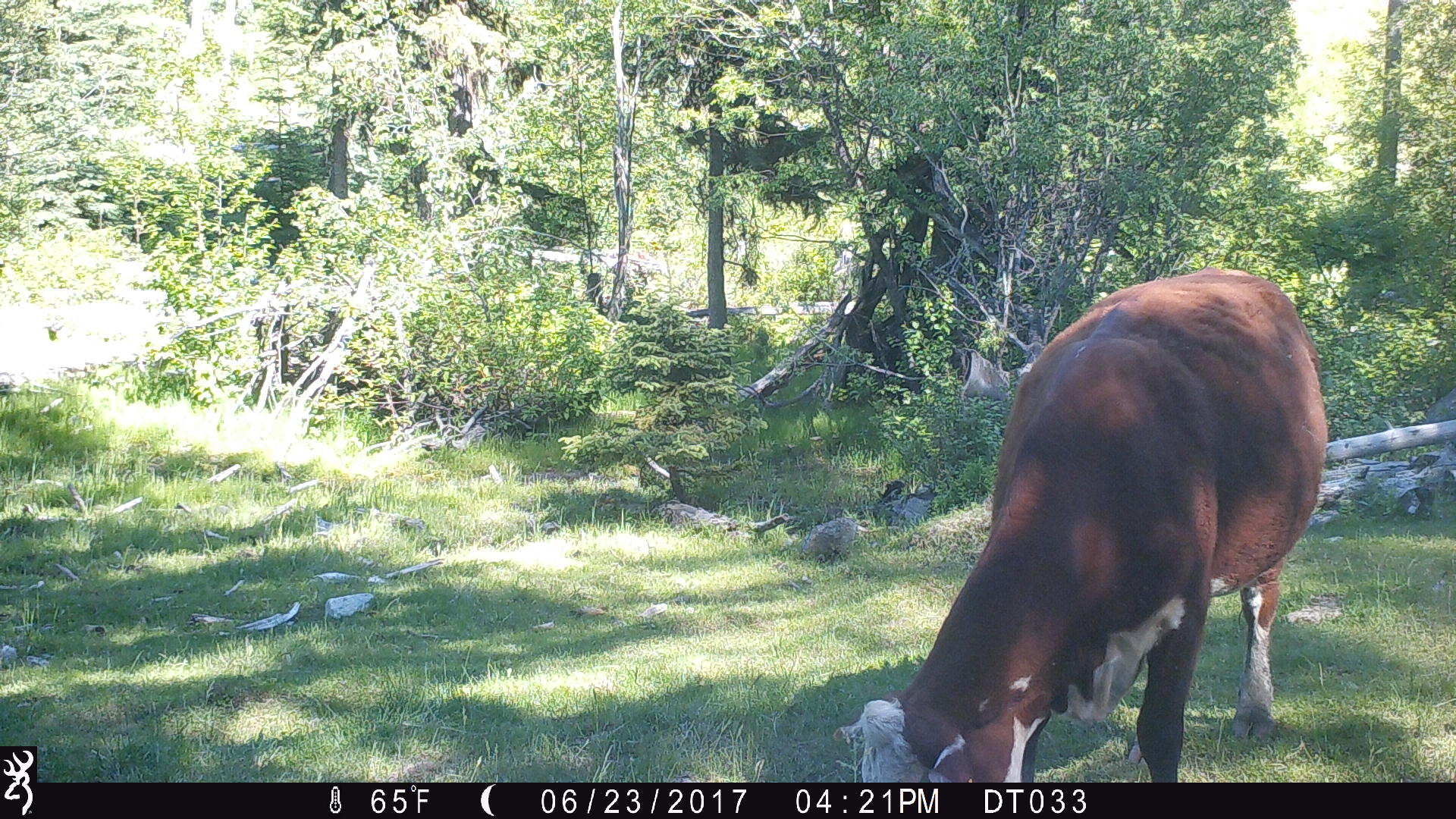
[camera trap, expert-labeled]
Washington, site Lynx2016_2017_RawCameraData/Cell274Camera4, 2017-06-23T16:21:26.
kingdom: Animalia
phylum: Chordata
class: Mammalia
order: Artiodactyla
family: Bovidae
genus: Bos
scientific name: Bos taurus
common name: domestic cattle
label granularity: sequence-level